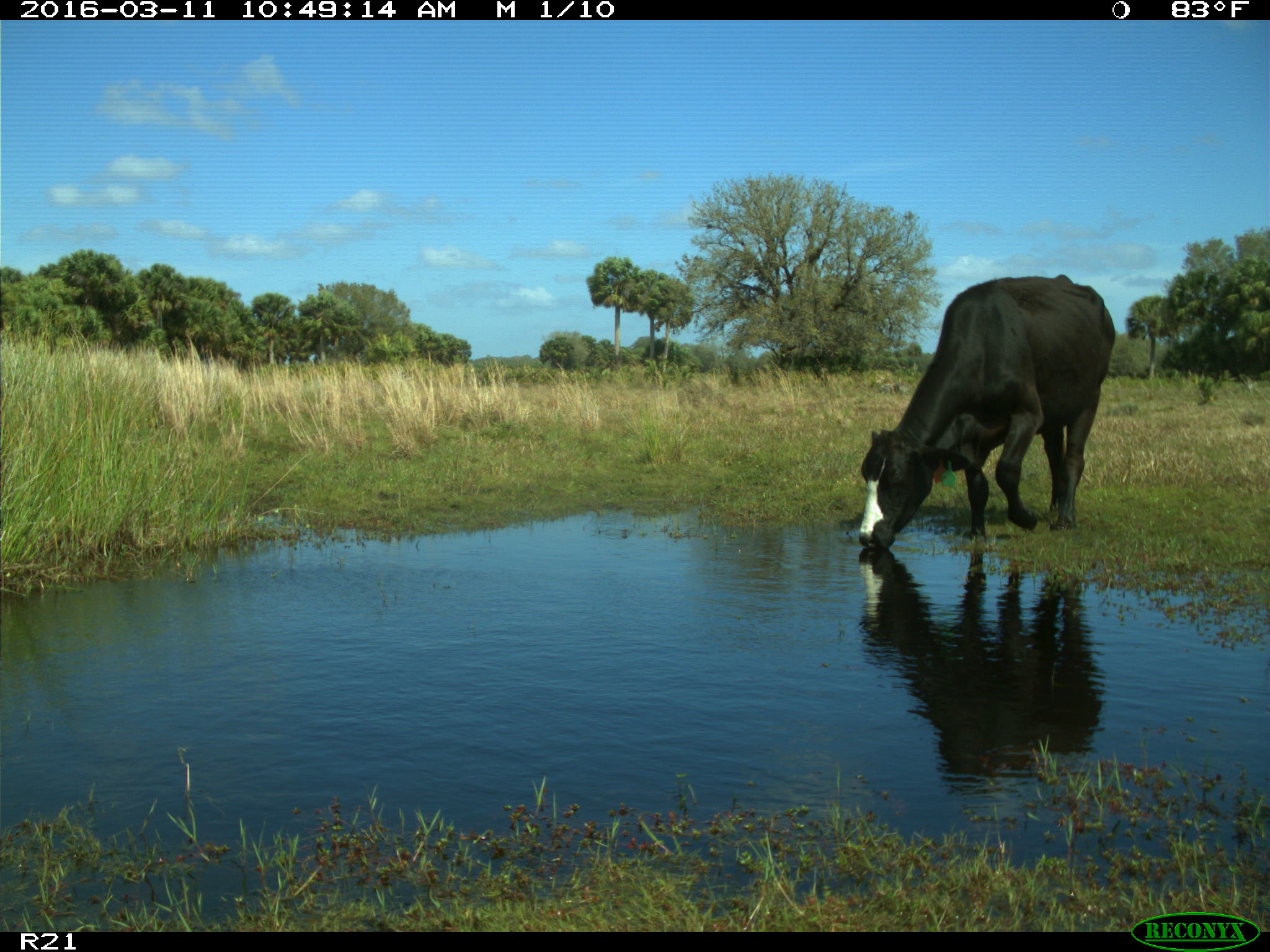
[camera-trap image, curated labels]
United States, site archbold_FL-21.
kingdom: Animalia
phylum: Chordata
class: Mammalia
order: Artiodactyla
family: Bovidae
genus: Bos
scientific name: Bos taurus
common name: domestic cow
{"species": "Bos taurus (domestic cow)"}